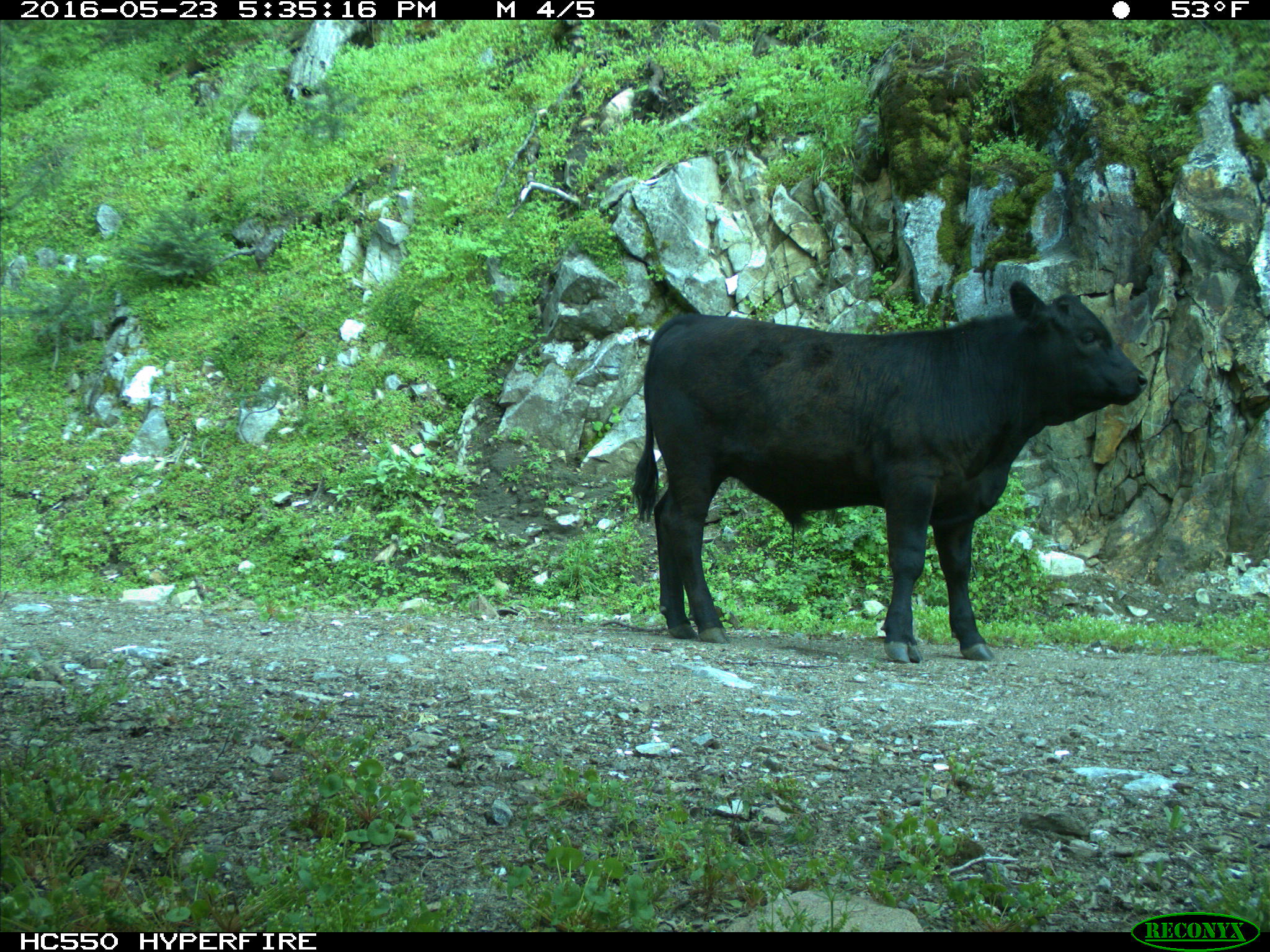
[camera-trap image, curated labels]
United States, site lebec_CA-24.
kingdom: Animalia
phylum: Chordata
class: Mammalia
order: Artiodactyla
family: Bovidae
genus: Bos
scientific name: Bos taurus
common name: domestic cow